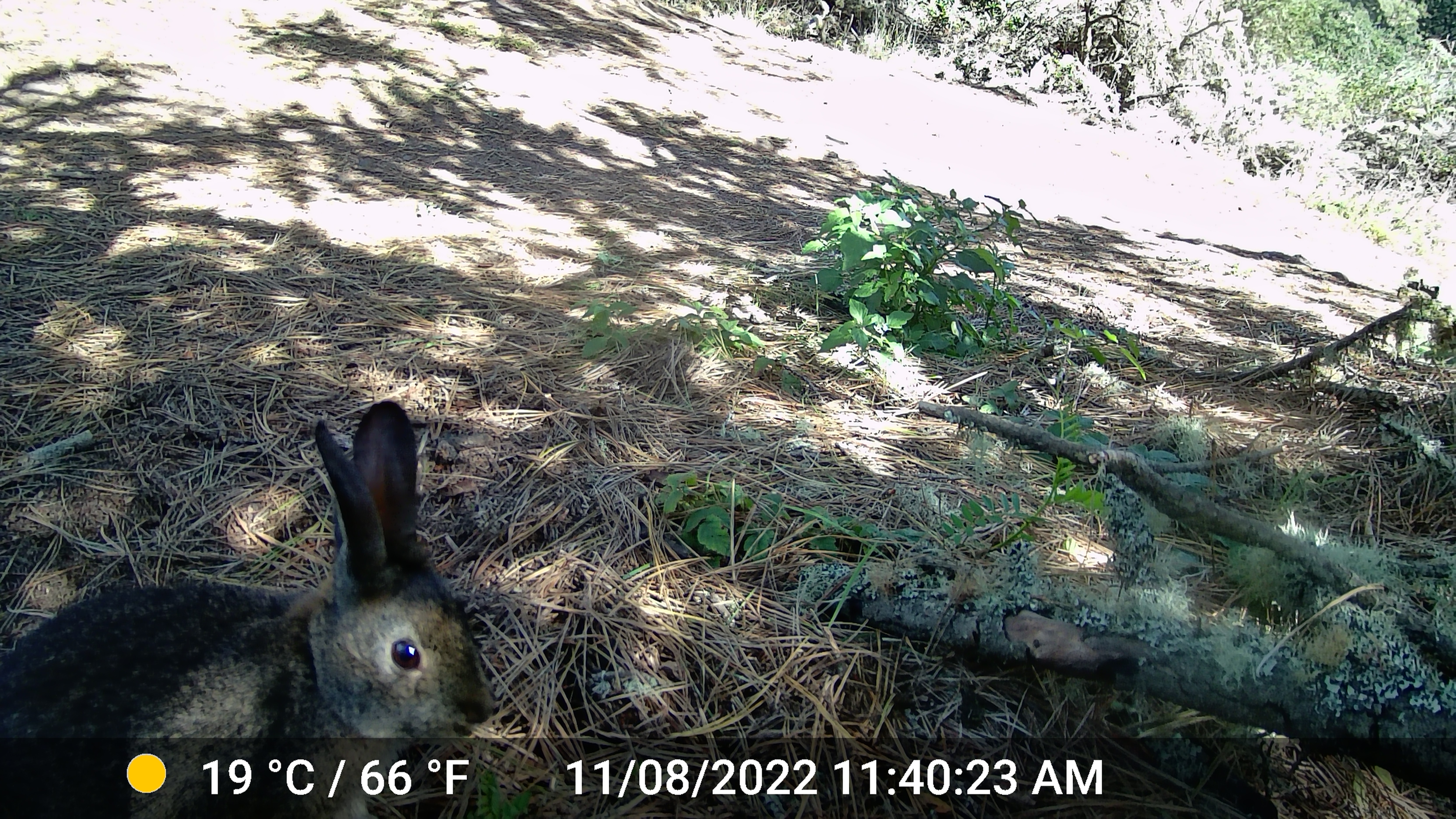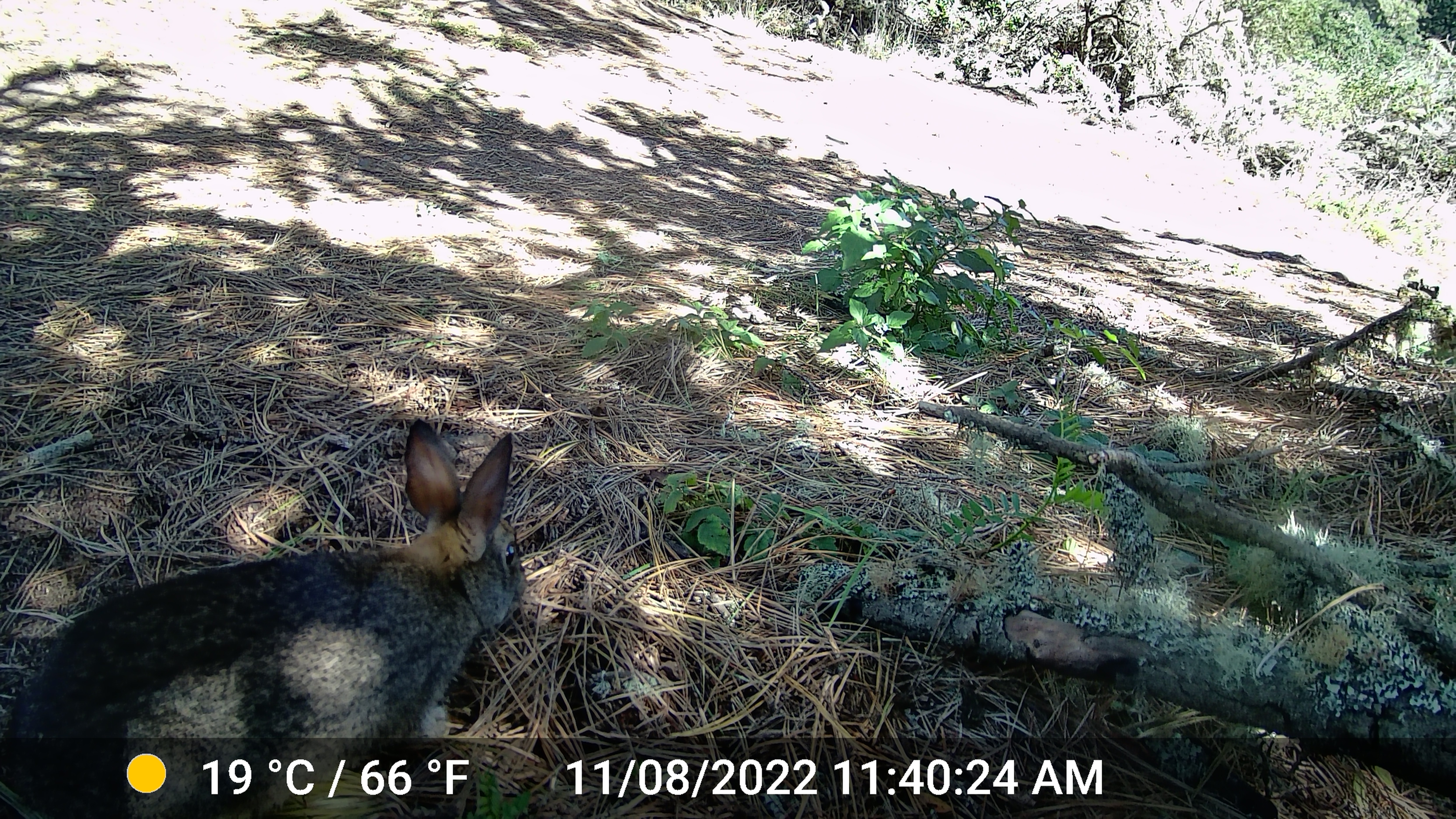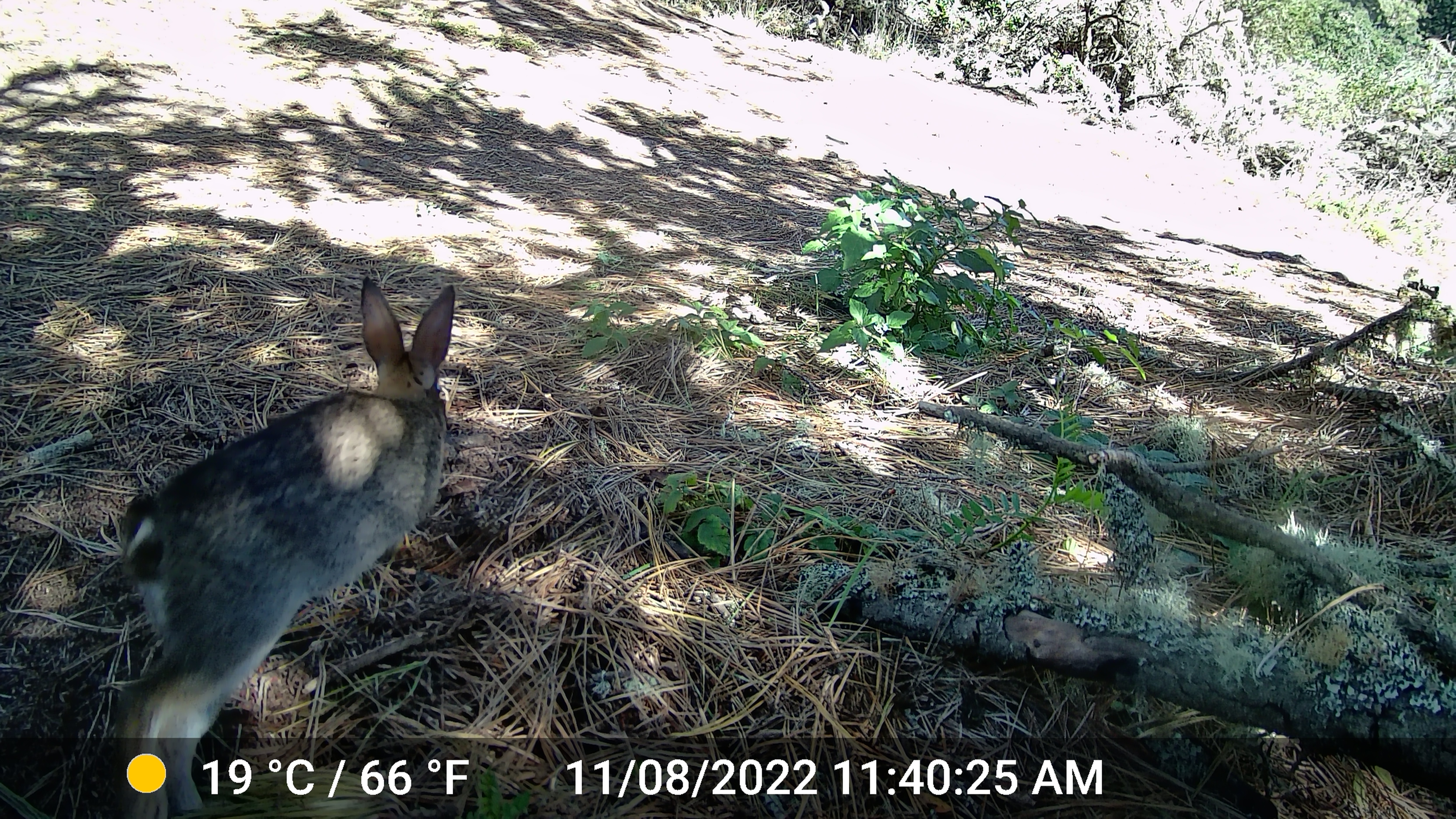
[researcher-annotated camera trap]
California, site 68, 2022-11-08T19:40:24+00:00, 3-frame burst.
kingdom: Animalia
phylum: Chordata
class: Mammalia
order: Lagomorpha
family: Leporidae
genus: Lepus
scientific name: Lepus californicus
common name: black-tailed jackrabbit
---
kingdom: Animalia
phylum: Chordata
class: Mammalia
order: Lagomorpha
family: Leporidae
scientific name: Leporidae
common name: rabbit